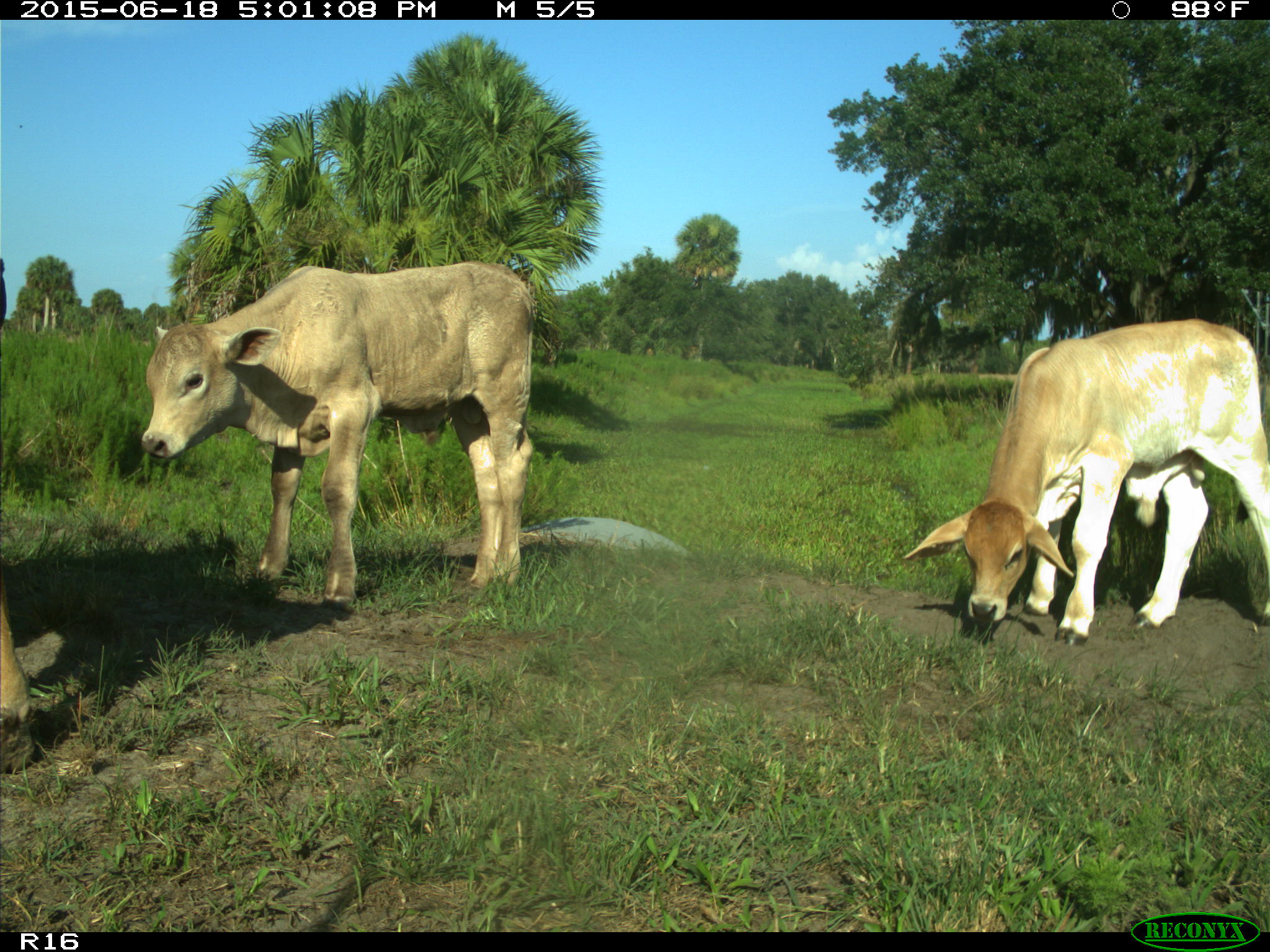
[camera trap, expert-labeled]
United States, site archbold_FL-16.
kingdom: Animalia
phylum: Chordata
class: Mammalia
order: Artiodactyla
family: Bovidae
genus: Bos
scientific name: Bos taurus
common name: domestic cow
Bos taurus (domestic cow).